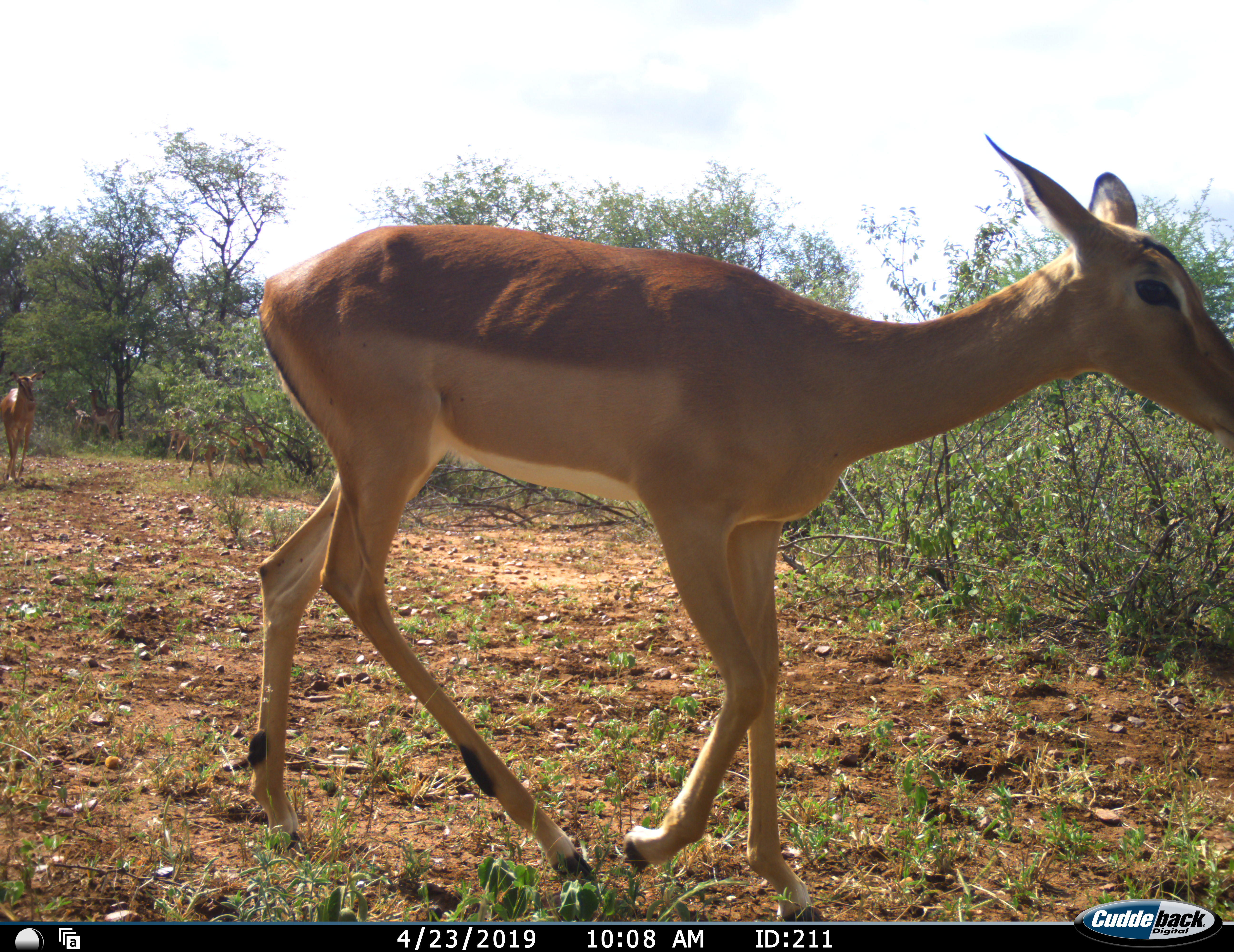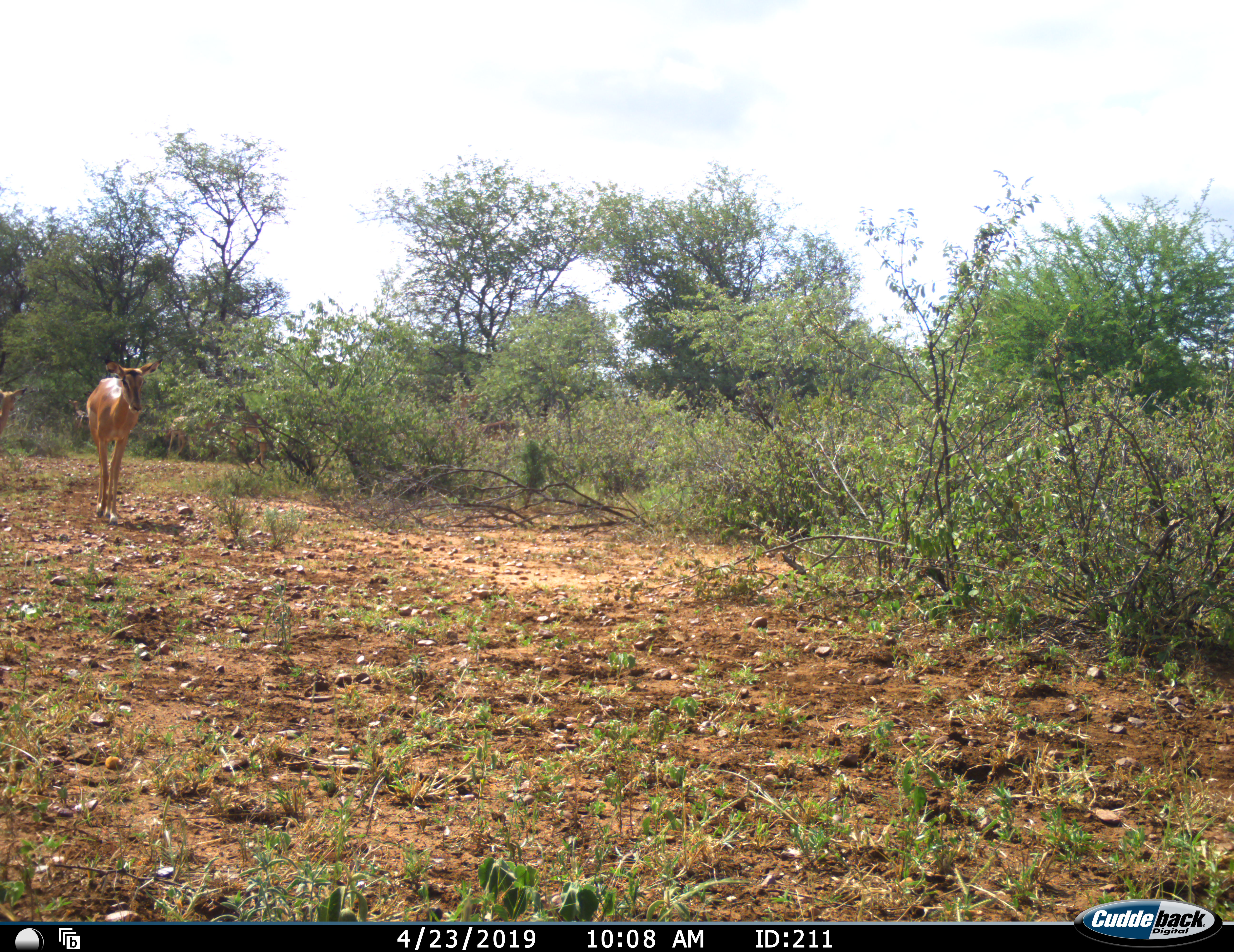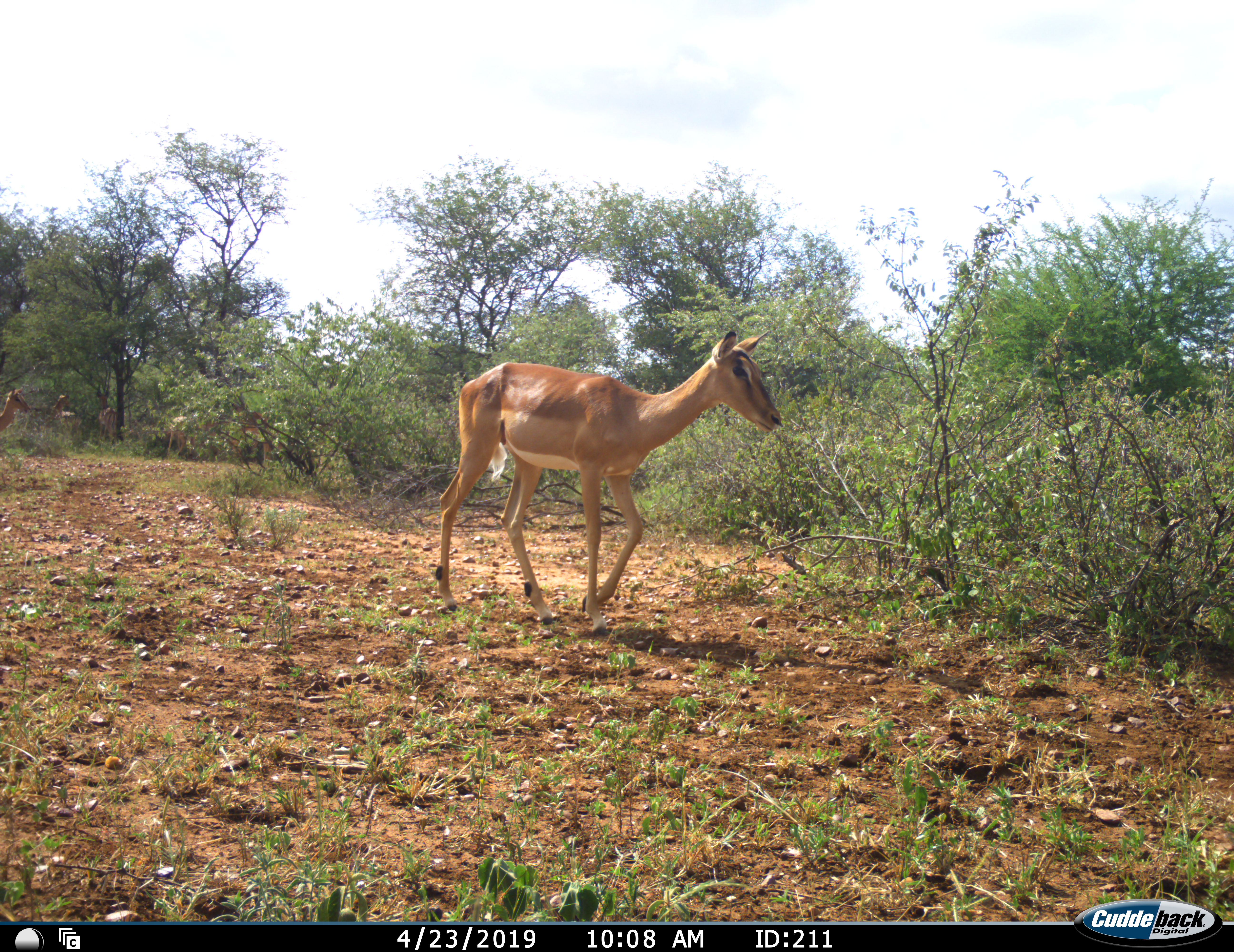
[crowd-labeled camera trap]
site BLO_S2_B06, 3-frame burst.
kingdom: Animalia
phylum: Chordata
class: Mammalia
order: Artiodactyla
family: Bovidae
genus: Aepyceros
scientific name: Aepyceros melampus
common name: impala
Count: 6.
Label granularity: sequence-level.